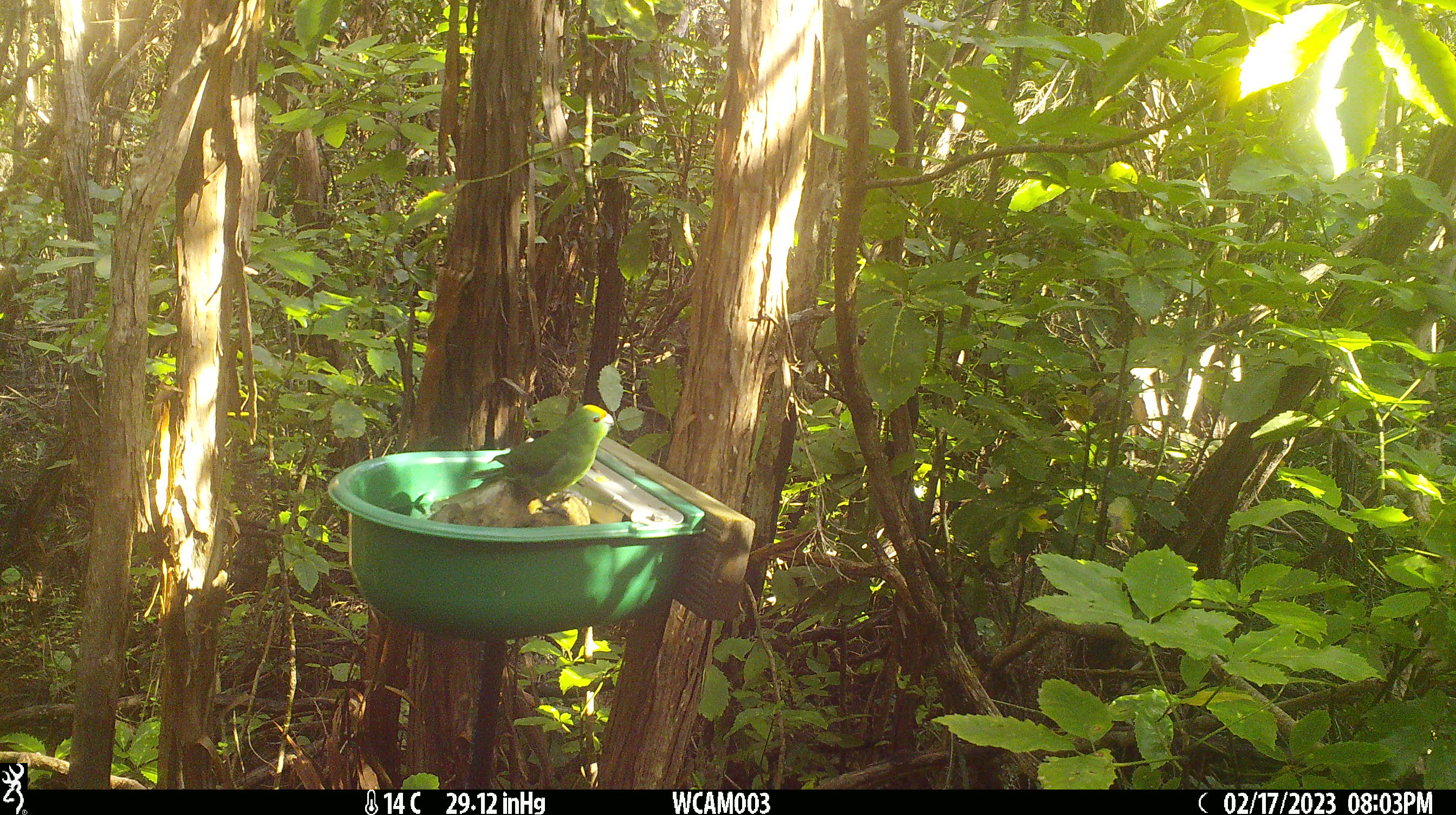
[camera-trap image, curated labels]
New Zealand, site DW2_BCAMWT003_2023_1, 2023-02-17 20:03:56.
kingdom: Animalia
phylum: Chordata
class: Aves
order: Psittaciformes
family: Psittaculidae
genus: Cyanoramphus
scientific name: Cyanoramphus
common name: parakeet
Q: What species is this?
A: Parakeet (Cyanoramphus).